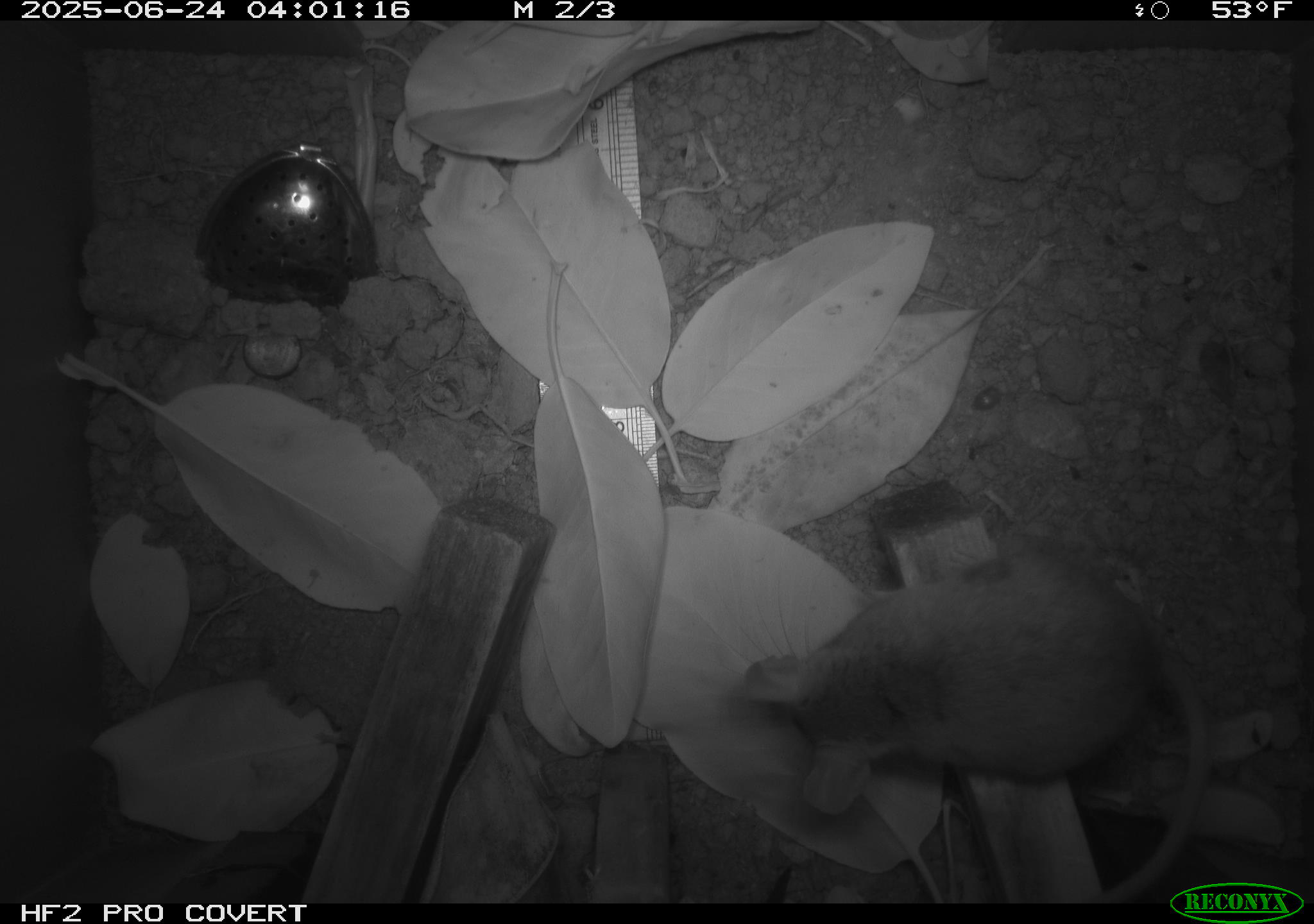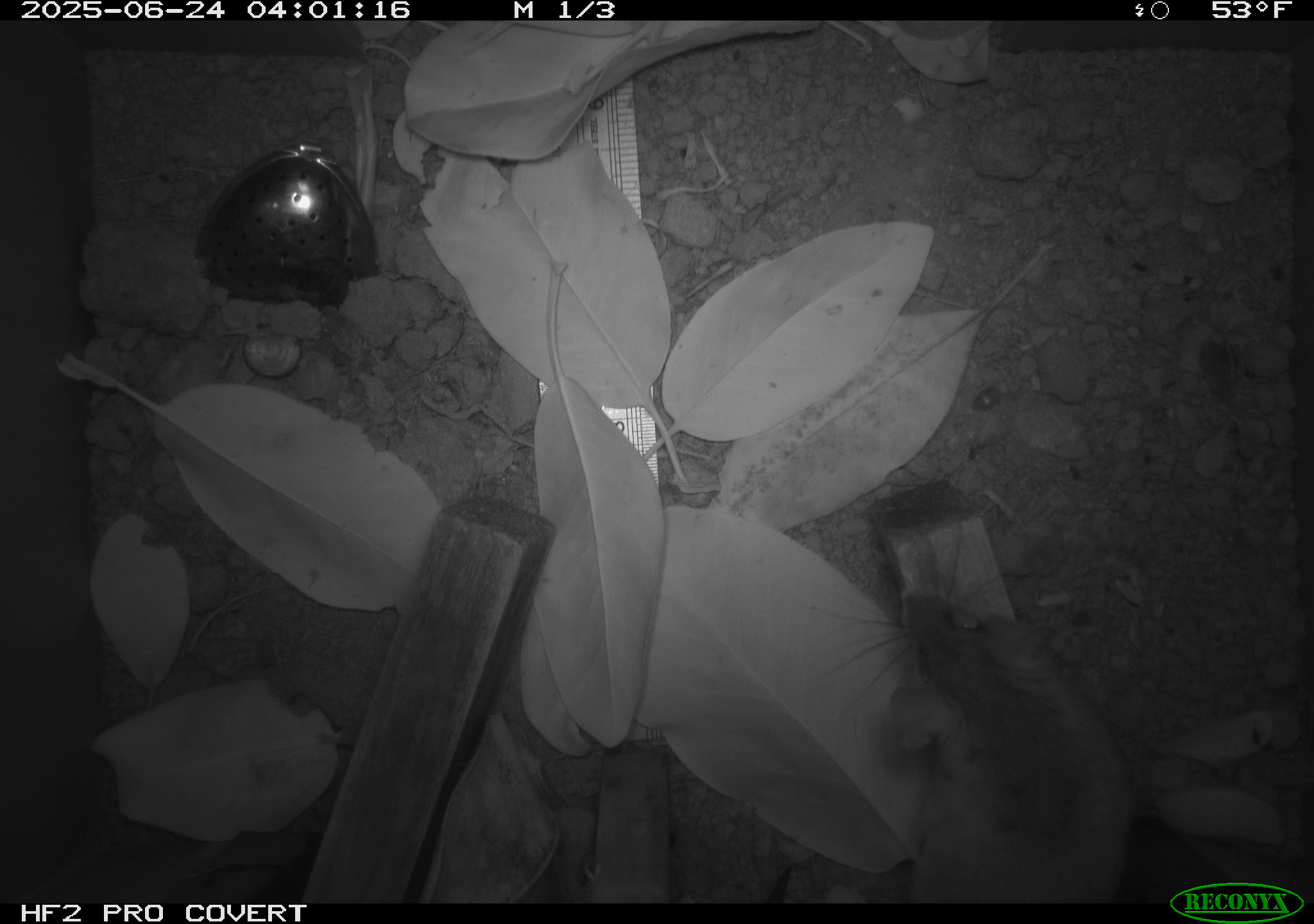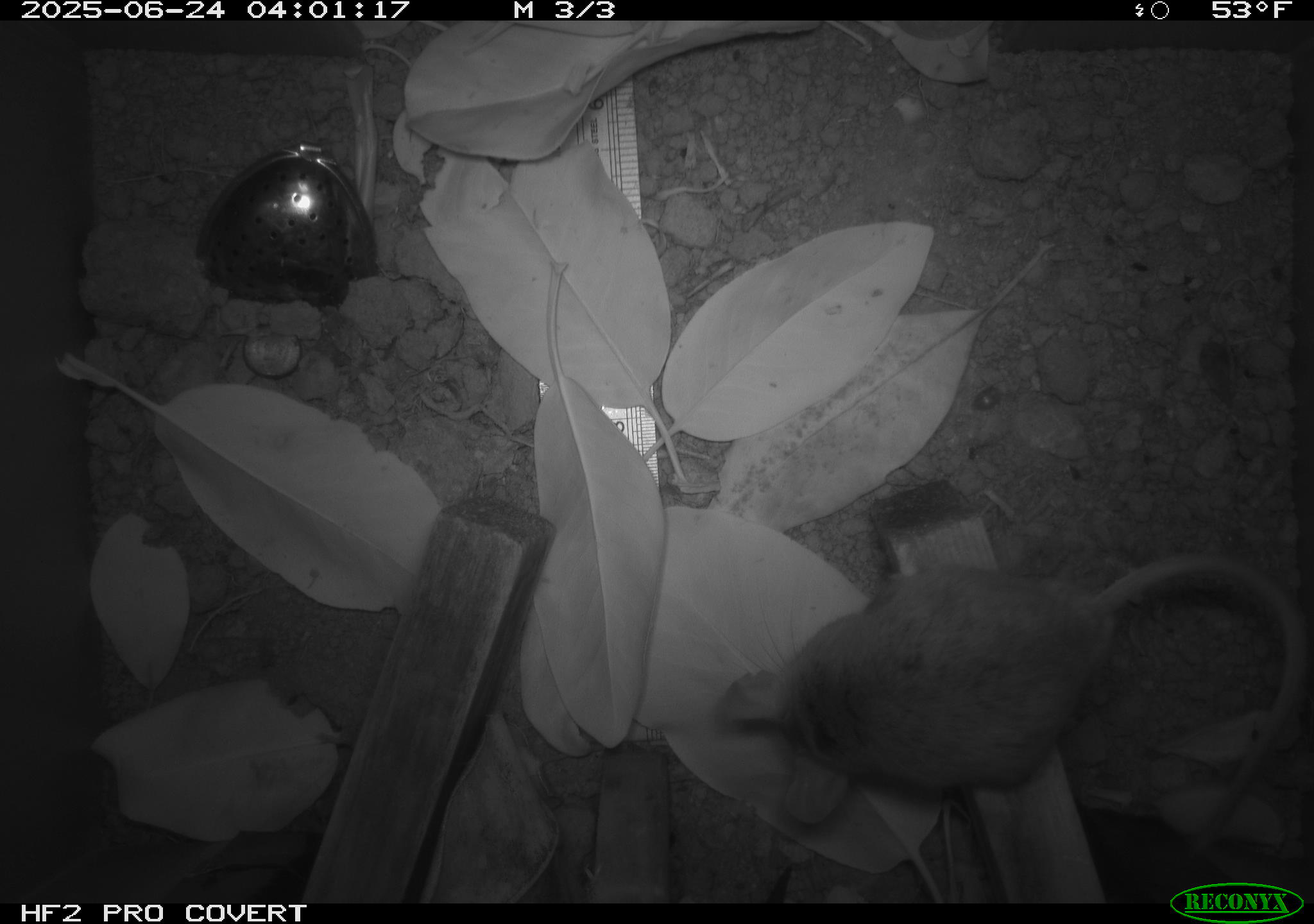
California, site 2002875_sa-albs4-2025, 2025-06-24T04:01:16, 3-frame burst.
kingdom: Animalia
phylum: Chordata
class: Mammalia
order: Rodentia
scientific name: Rodentia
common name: mouse species